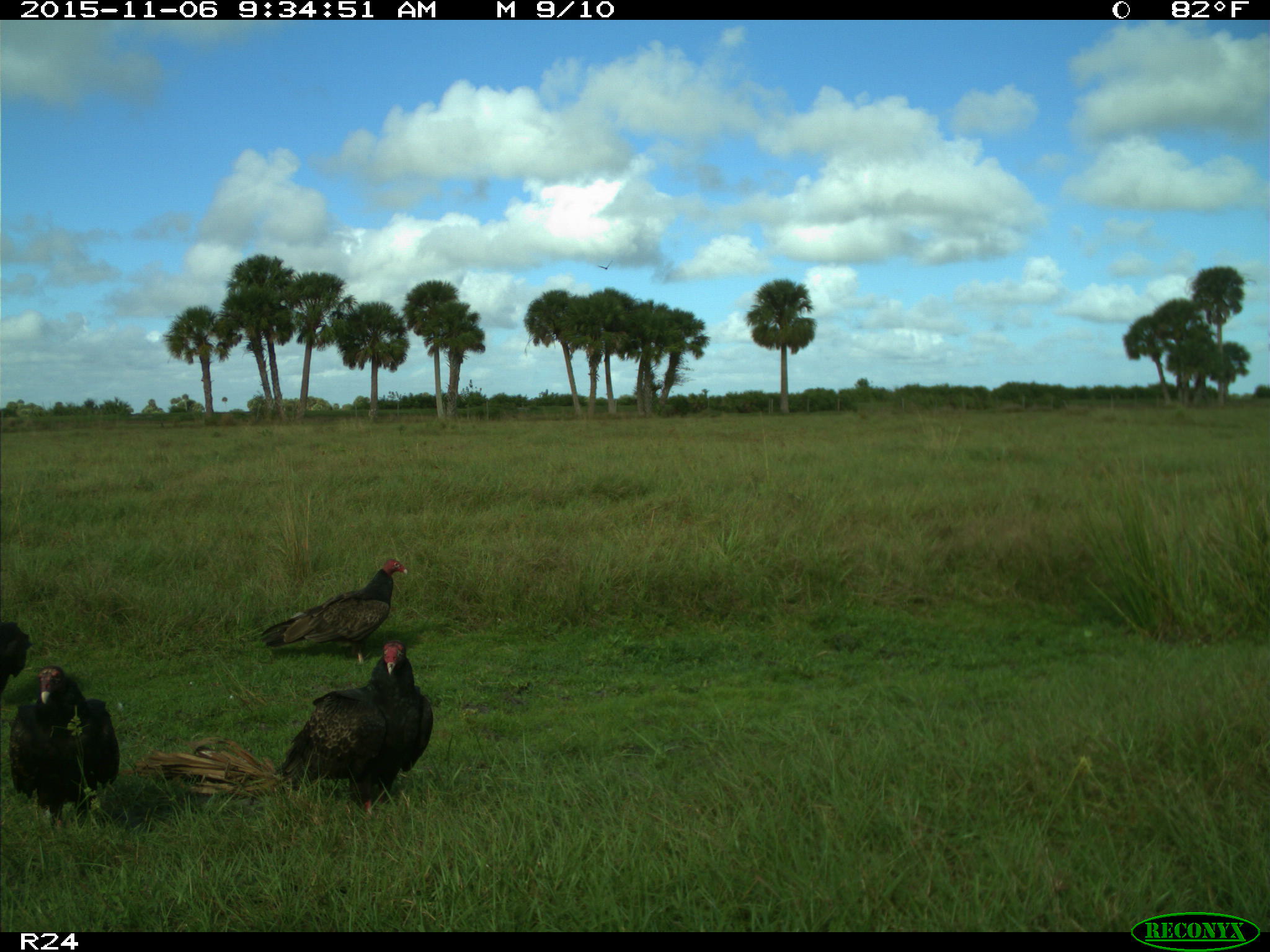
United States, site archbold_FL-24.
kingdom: Animalia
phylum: Chordata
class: Aves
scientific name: Aves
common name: birds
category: unidentified bird